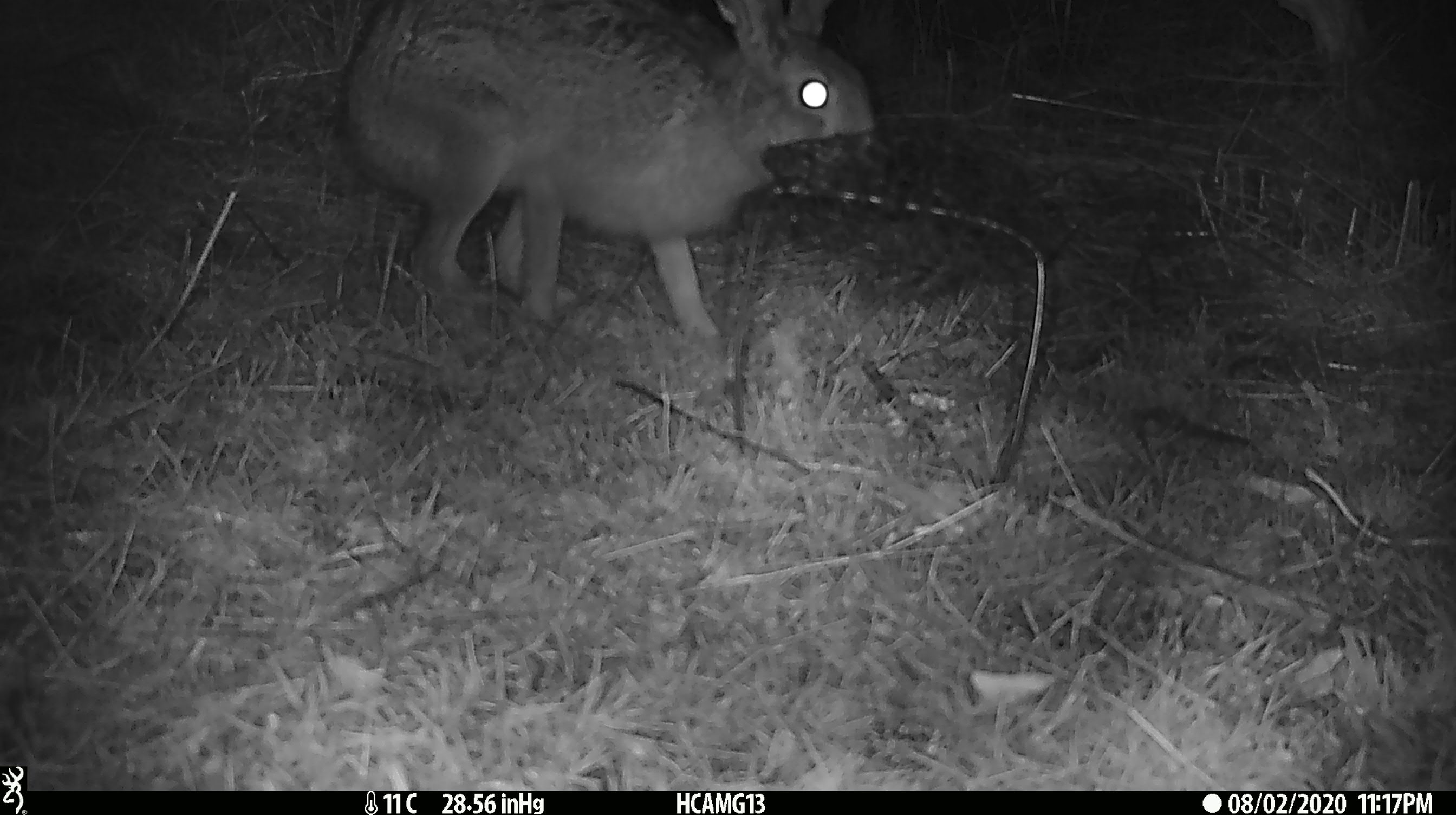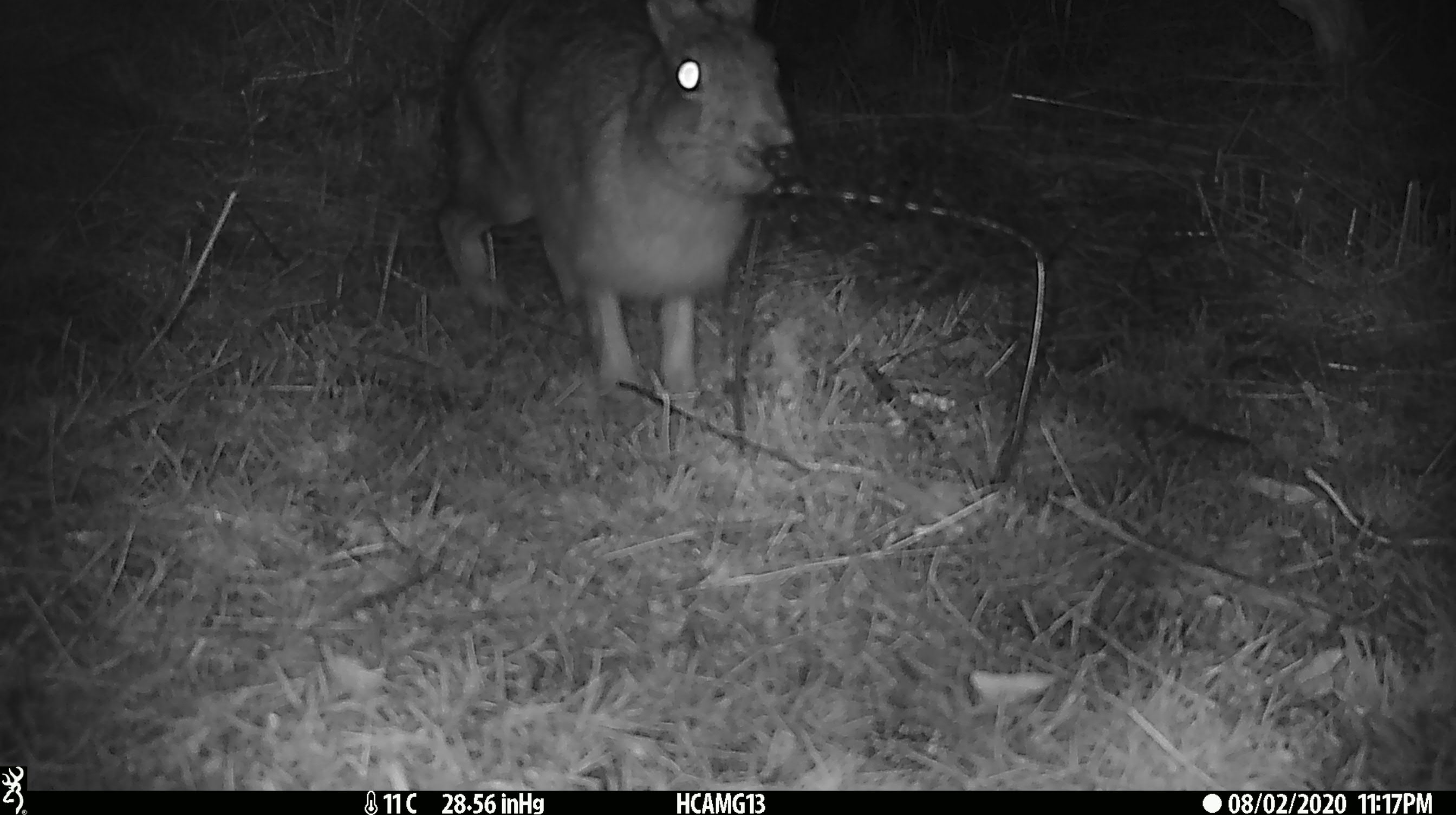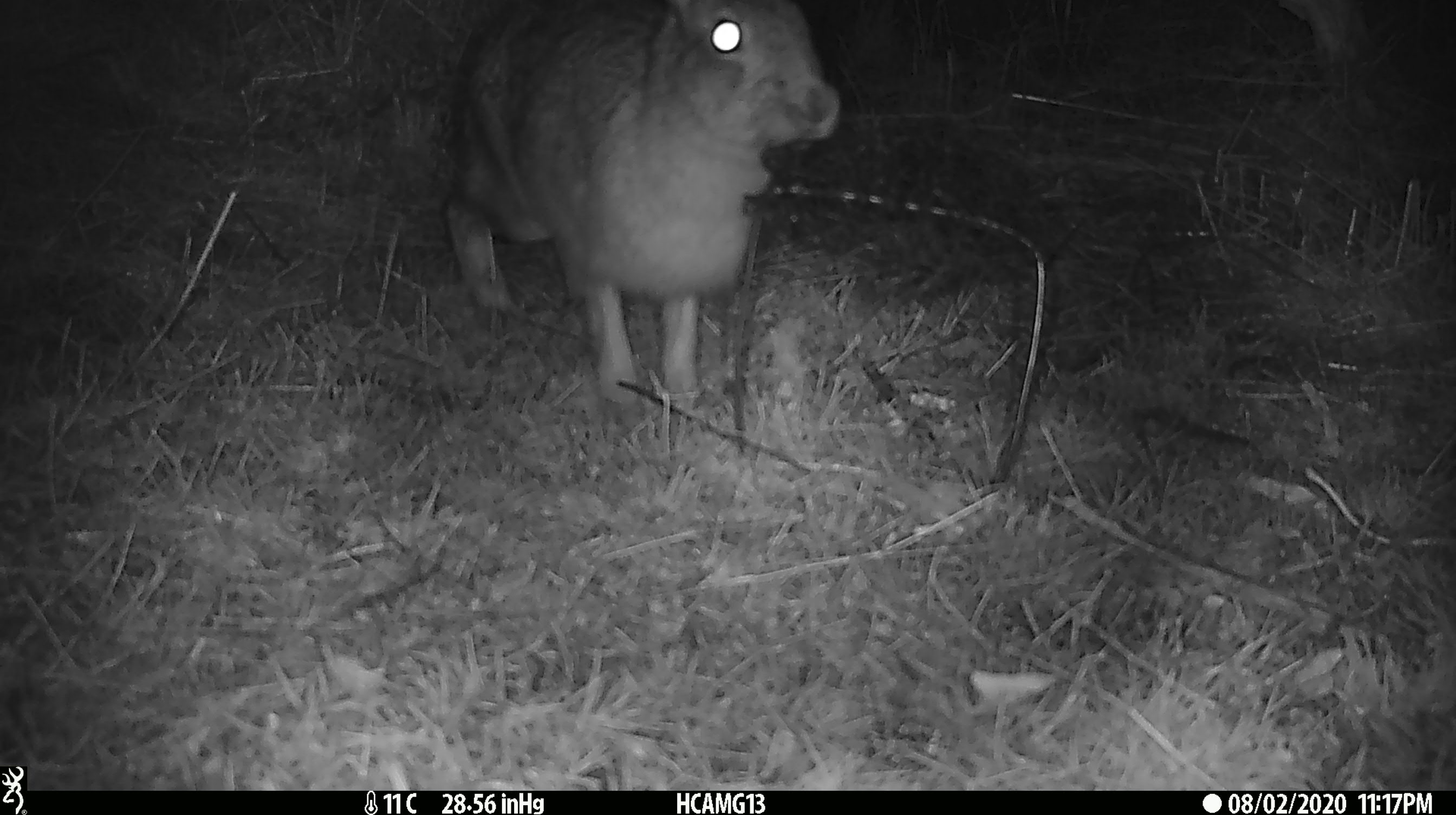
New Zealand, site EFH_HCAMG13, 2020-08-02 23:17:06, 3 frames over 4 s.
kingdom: Animalia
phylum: Chordata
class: Mammalia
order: Lagomorpha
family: Leporidae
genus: Lepus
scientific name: Lepus europaeus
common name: brown hare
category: hare